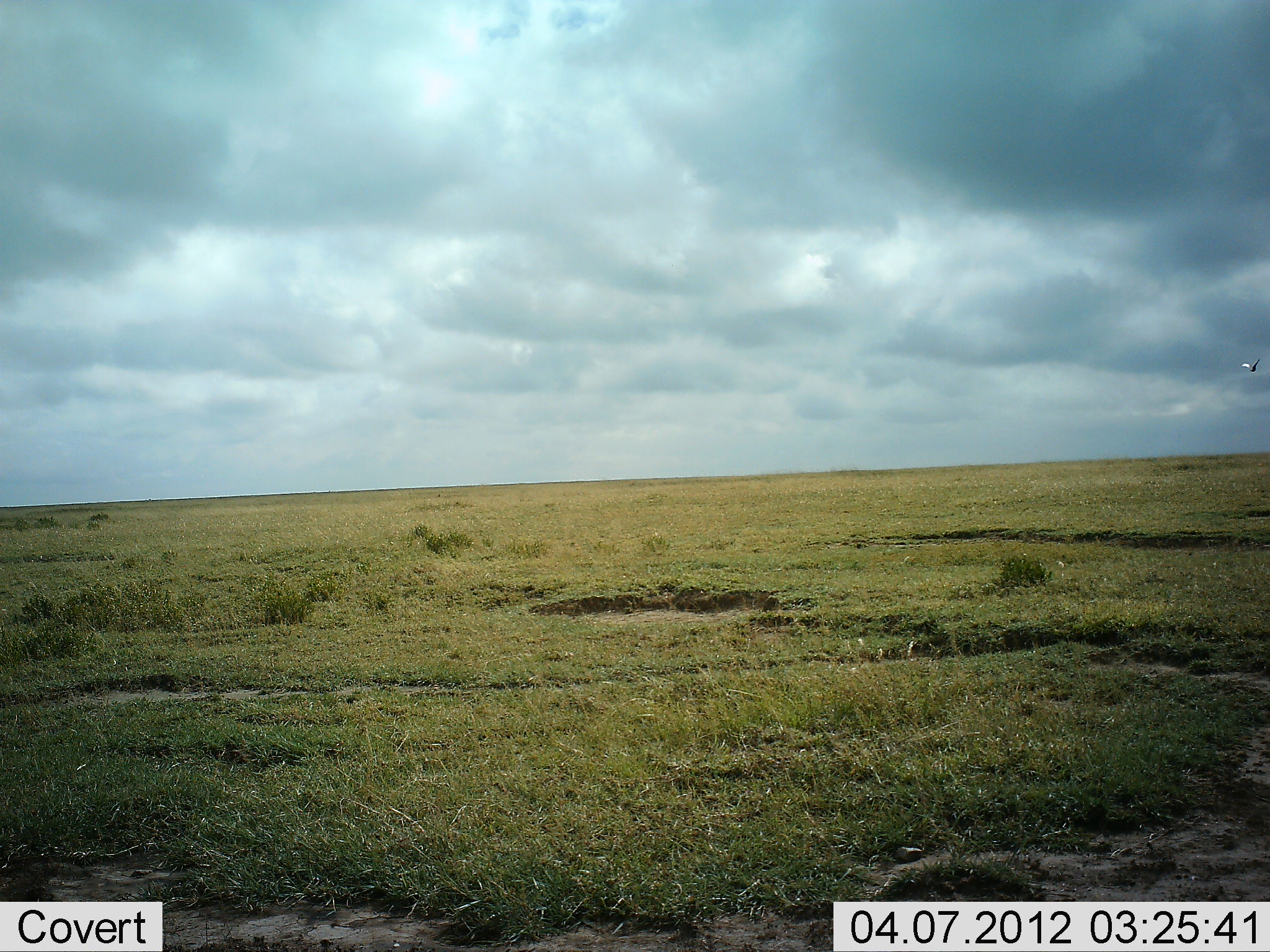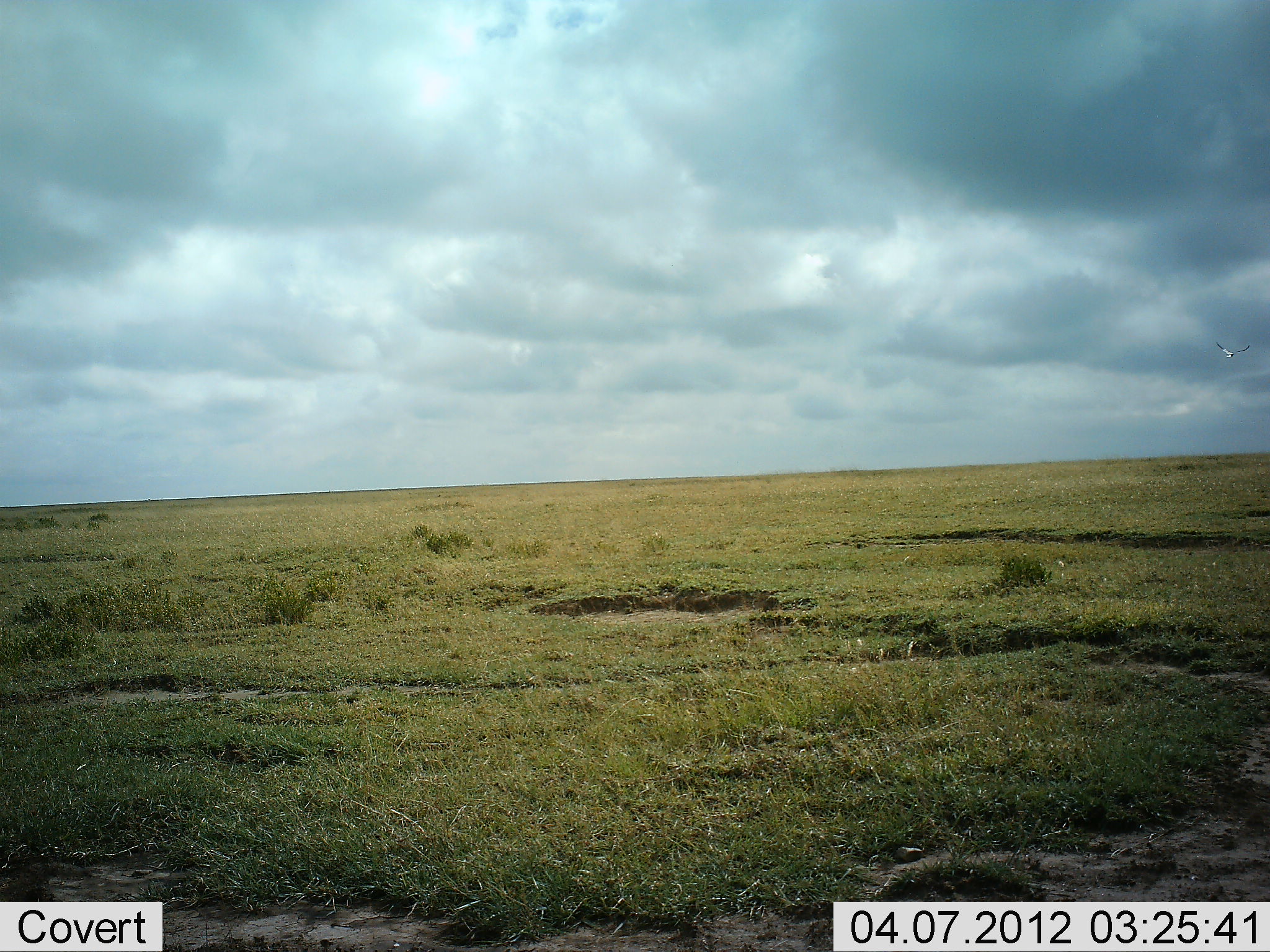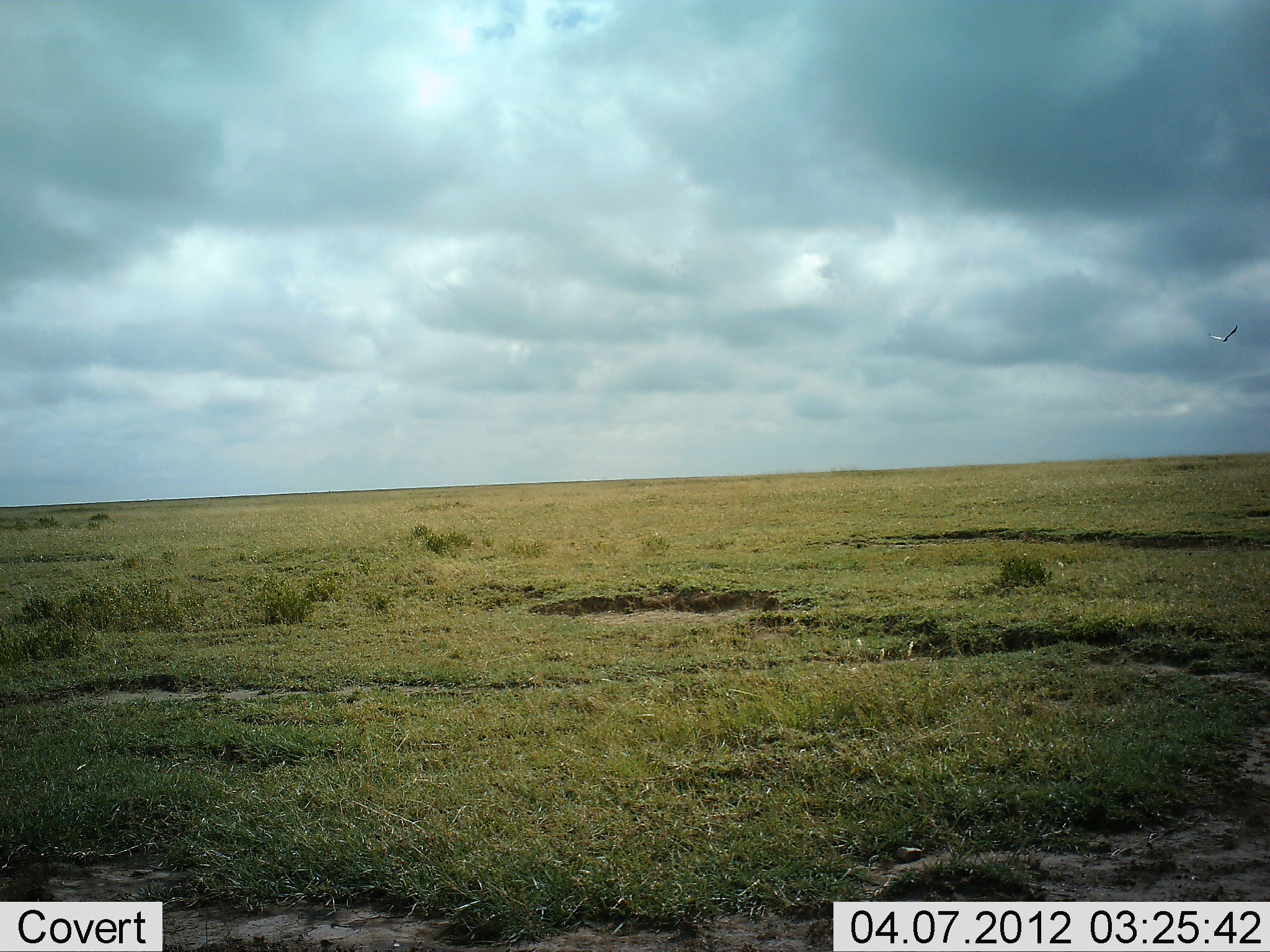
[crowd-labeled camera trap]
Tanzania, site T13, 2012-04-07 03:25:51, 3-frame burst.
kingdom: Animalia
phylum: Chordata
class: Aves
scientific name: Aves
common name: bird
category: otherbird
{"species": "otherbird (bird) (Aves)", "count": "1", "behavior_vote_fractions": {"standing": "0%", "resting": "0%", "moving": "100%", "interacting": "0%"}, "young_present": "0%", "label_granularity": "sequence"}